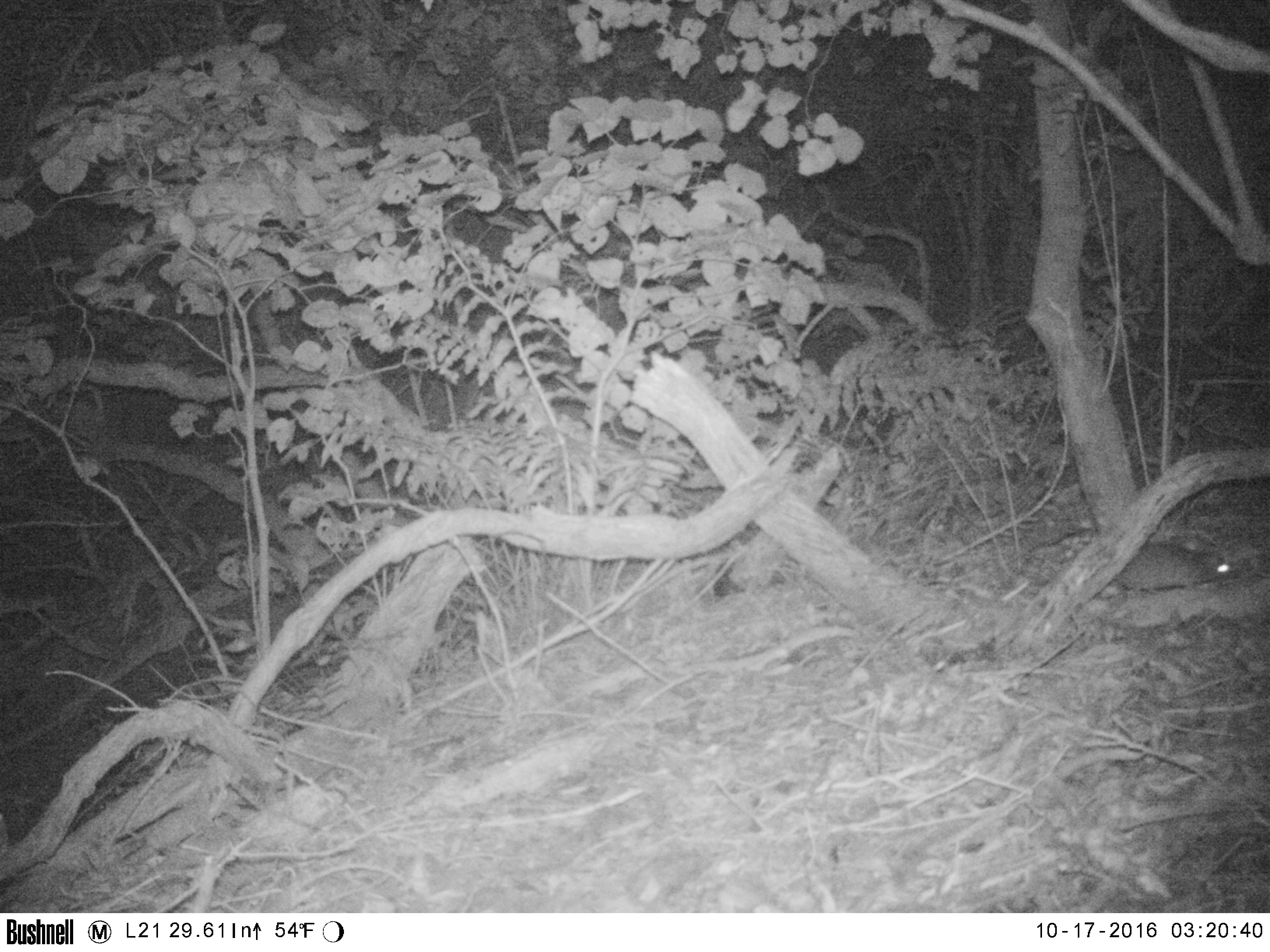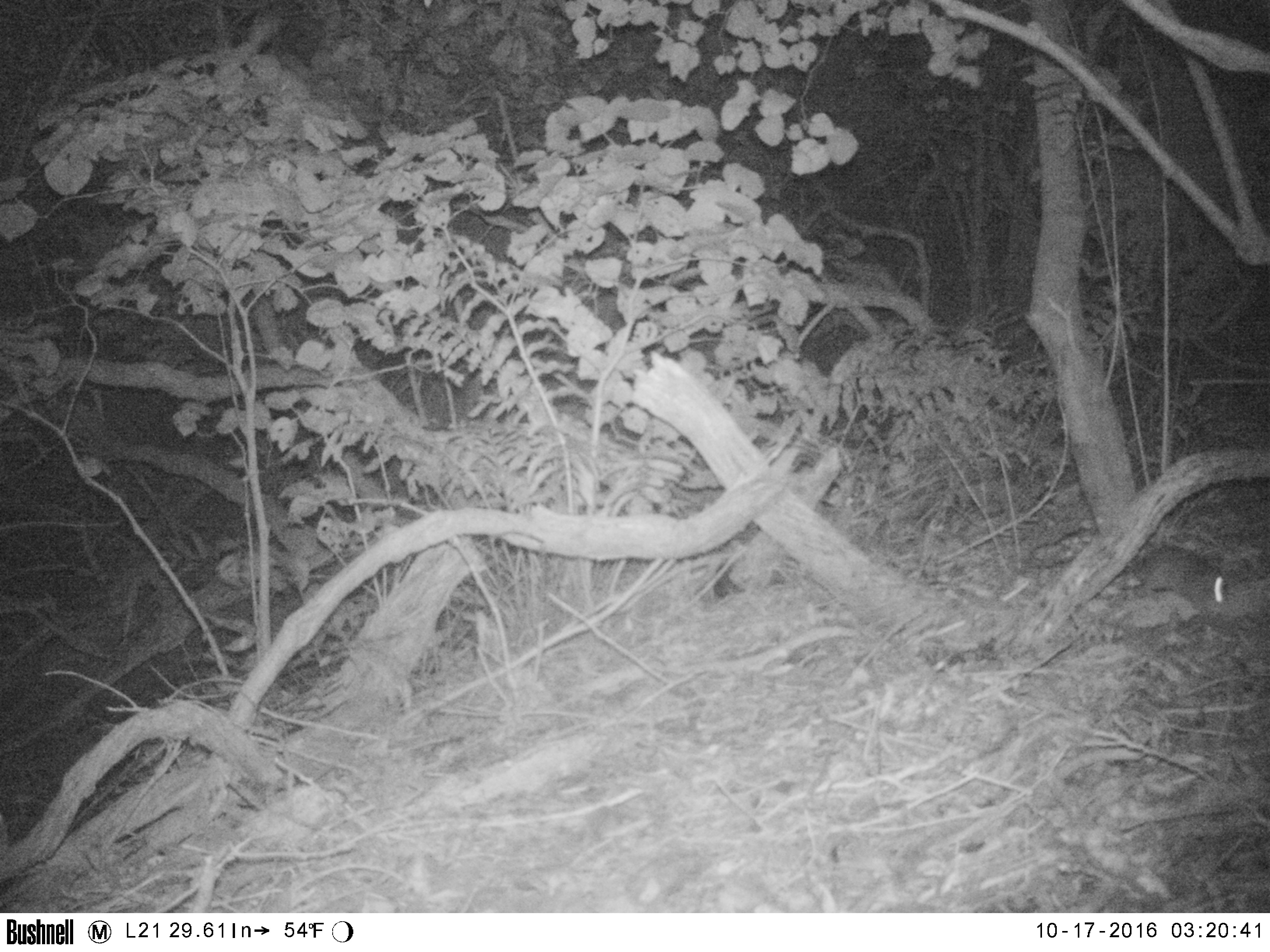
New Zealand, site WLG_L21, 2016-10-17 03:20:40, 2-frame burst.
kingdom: Animalia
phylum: Chordata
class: Mammalia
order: Rodentia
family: Muridae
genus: Rattus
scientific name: Rattus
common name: rat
Rat (Rattus).